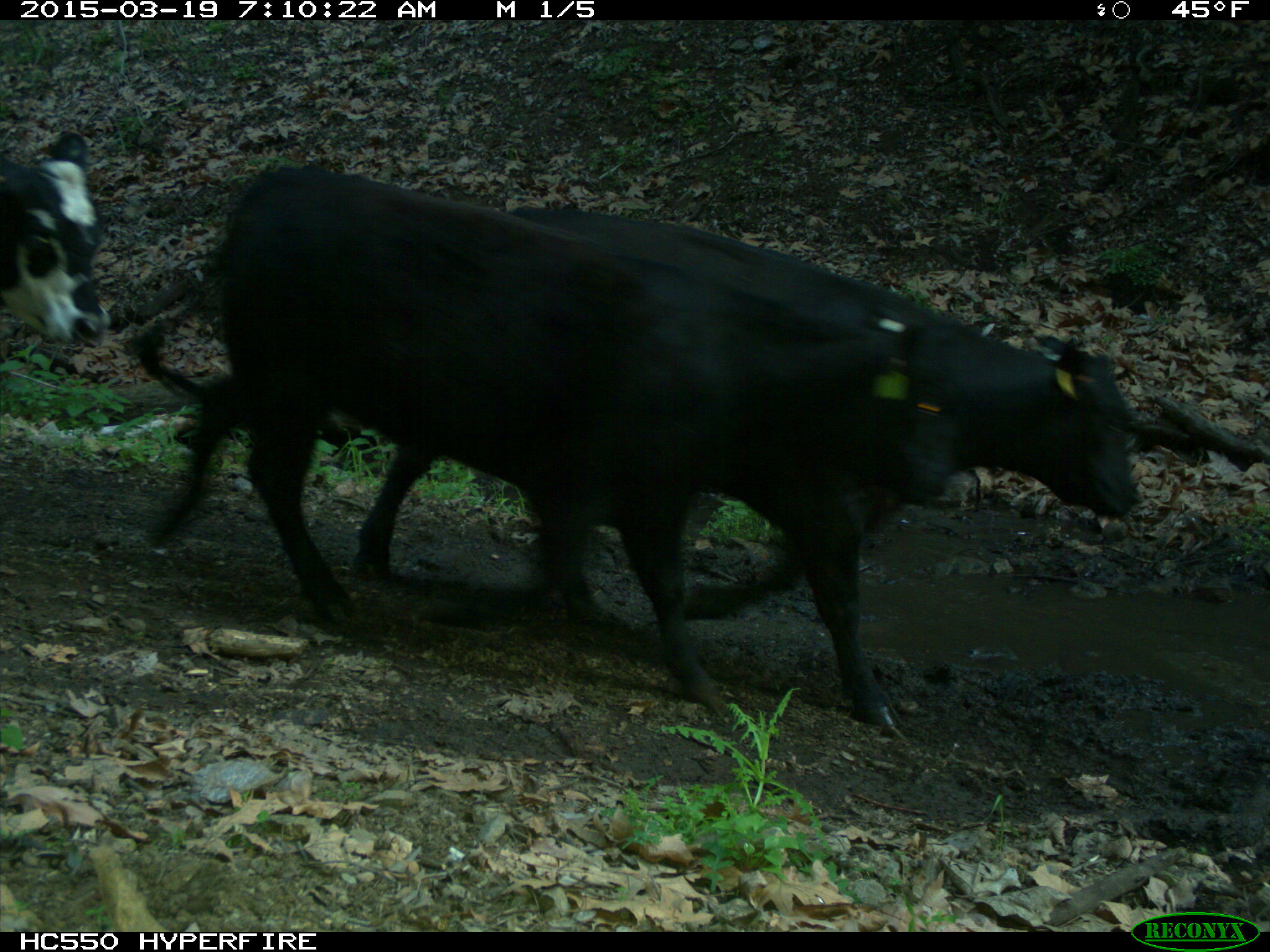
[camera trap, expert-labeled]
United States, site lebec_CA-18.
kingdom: Animalia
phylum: Chordata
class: Mammalia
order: Artiodactyla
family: Bovidae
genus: Bos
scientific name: Bos taurus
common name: domestic cow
Bos taurus (domestic cow).